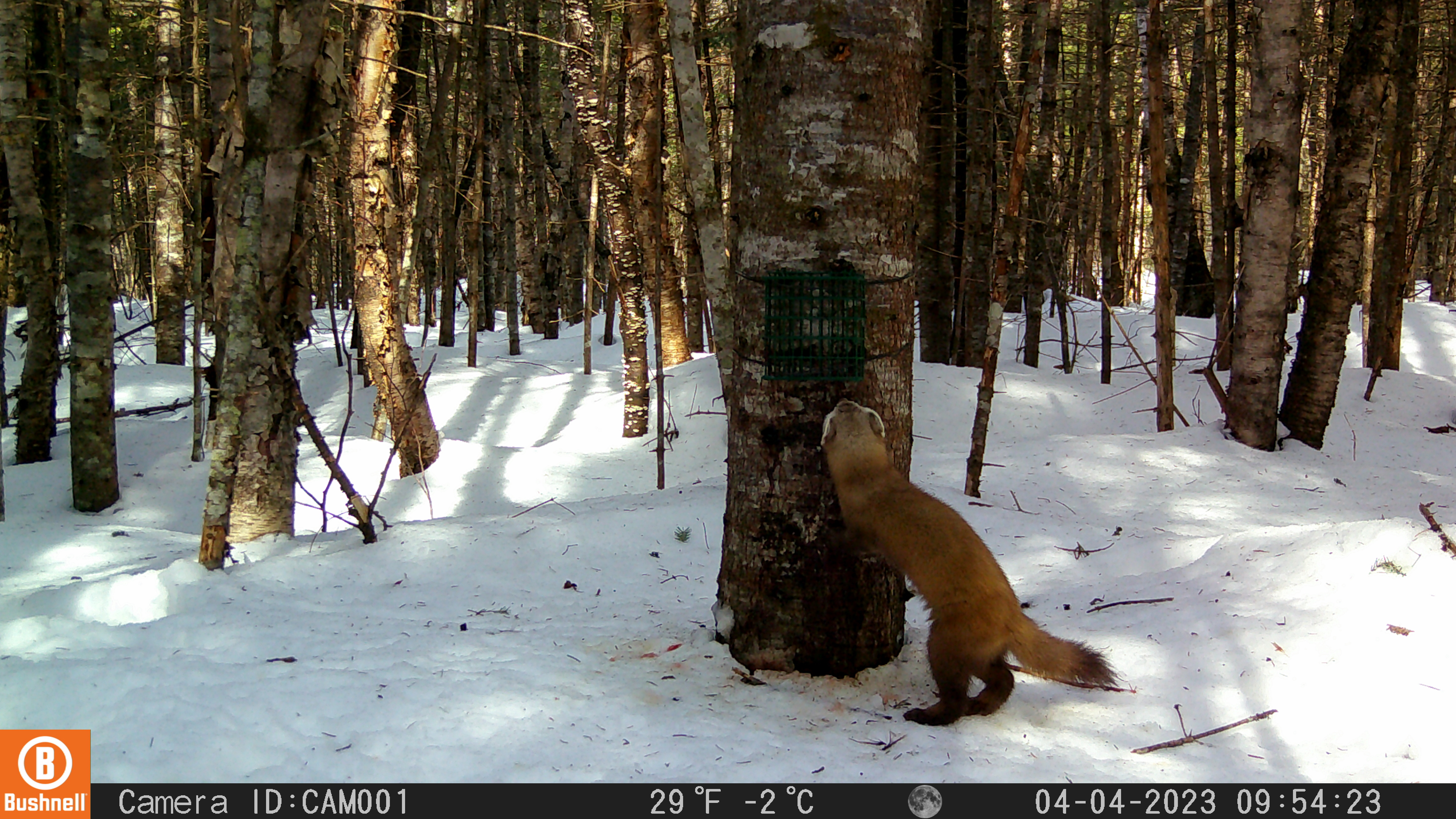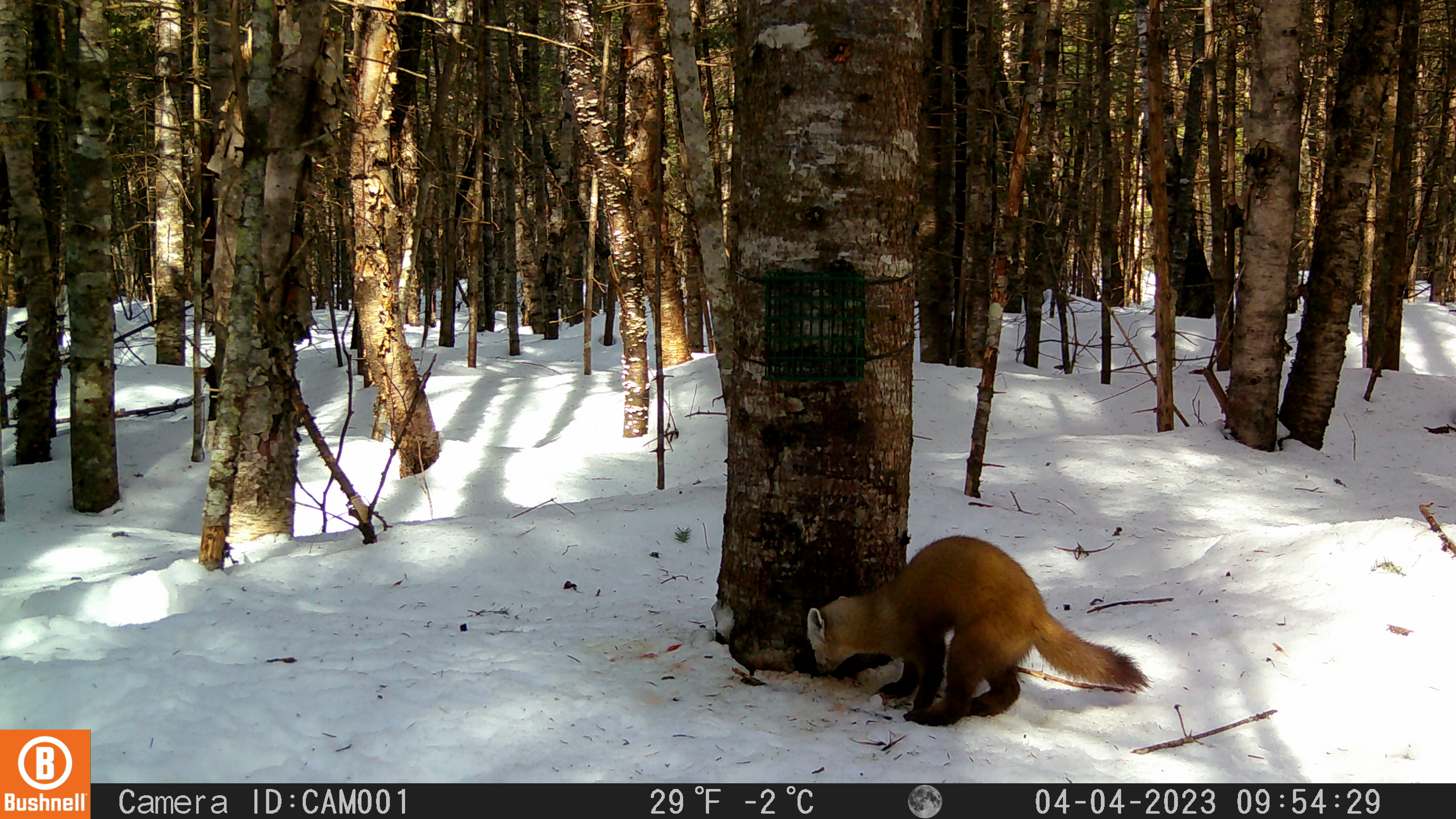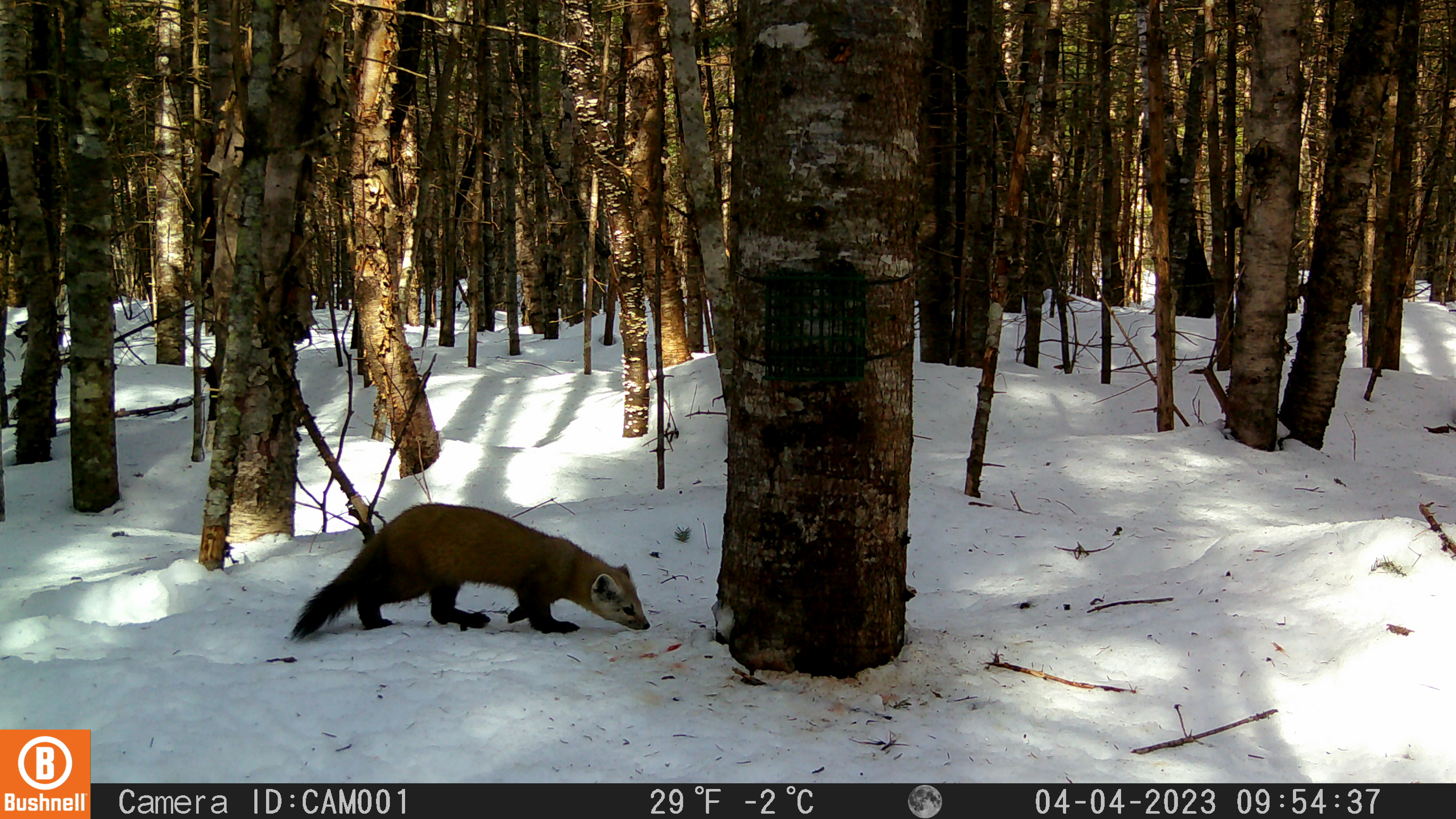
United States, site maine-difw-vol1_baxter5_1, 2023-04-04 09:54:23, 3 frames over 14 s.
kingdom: Animalia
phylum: Chordata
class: Mammalia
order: Carnivora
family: Mustelidae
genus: Martes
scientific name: Martes americana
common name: american marten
American marten (Martes americana).